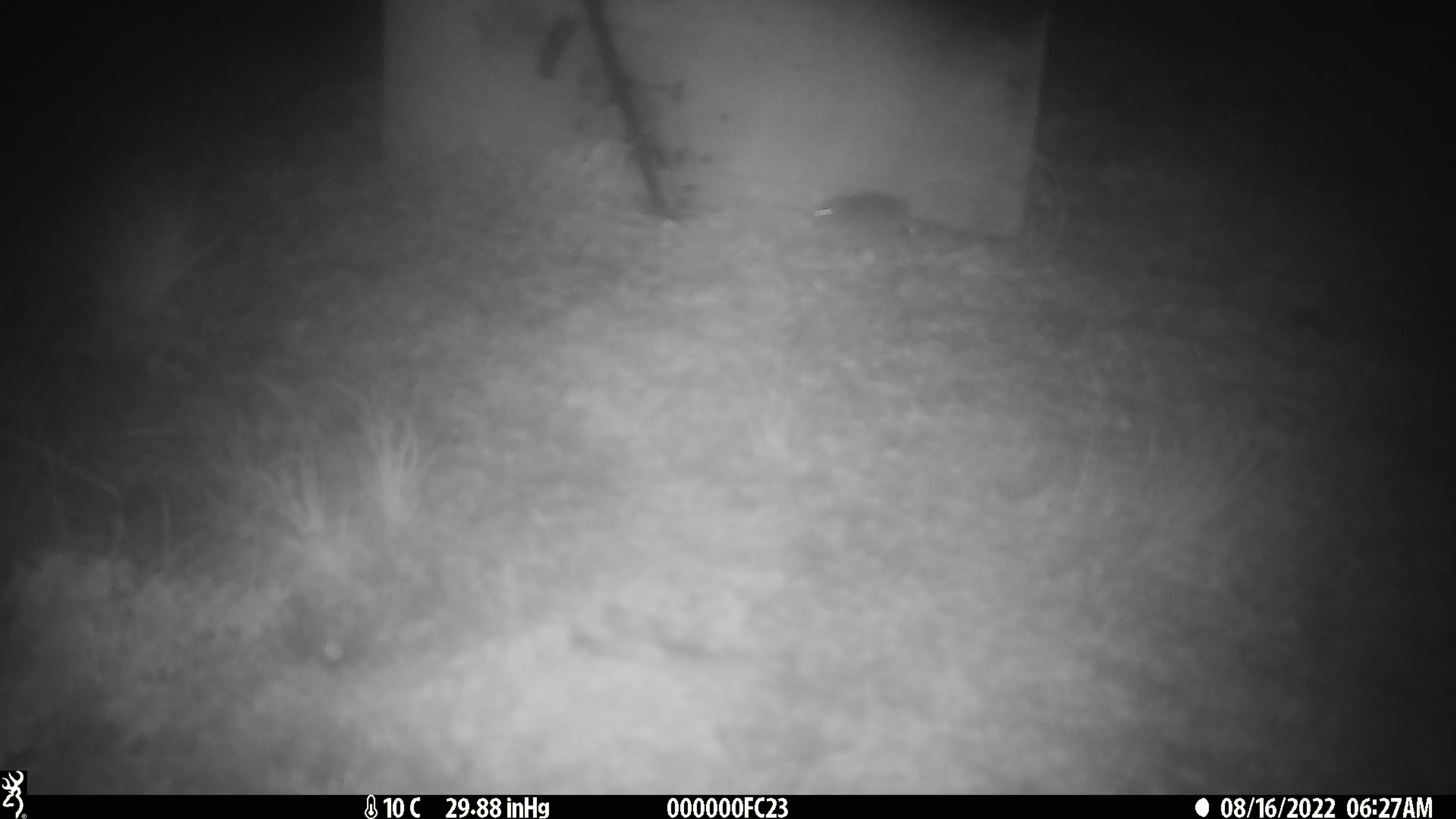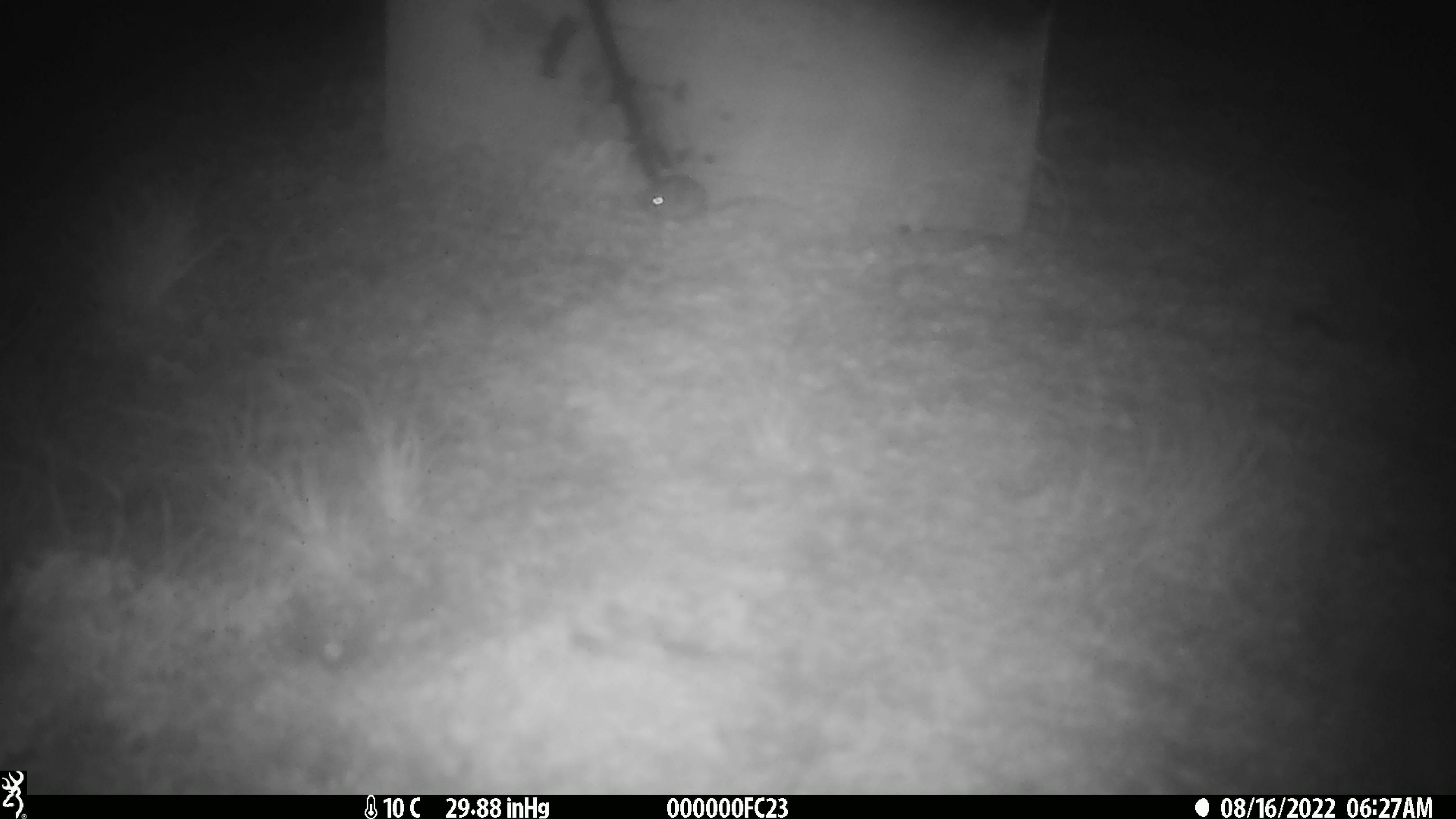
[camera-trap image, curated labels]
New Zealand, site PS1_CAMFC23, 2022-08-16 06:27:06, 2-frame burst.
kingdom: Animalia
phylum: Chordata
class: Mammalia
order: Rodentia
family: Muridae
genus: Mus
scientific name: Mus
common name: mouse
Mouse (Mus).